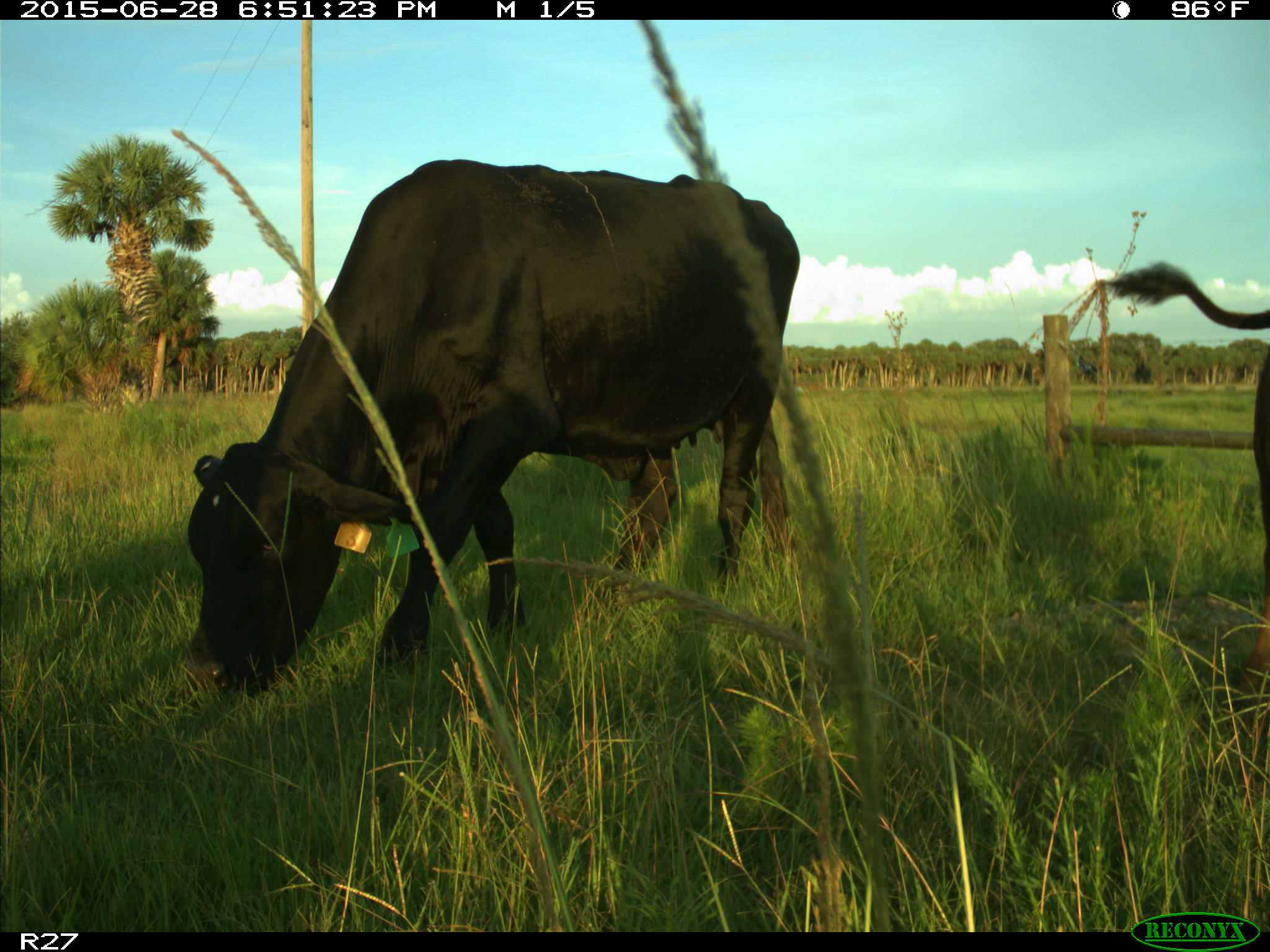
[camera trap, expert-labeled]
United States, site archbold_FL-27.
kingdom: Animalia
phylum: Chordata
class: Mammalia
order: Artiodactyla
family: Bovidae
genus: Bos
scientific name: Bos taurus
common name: domestic cow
Bos taurus (domestic cow).